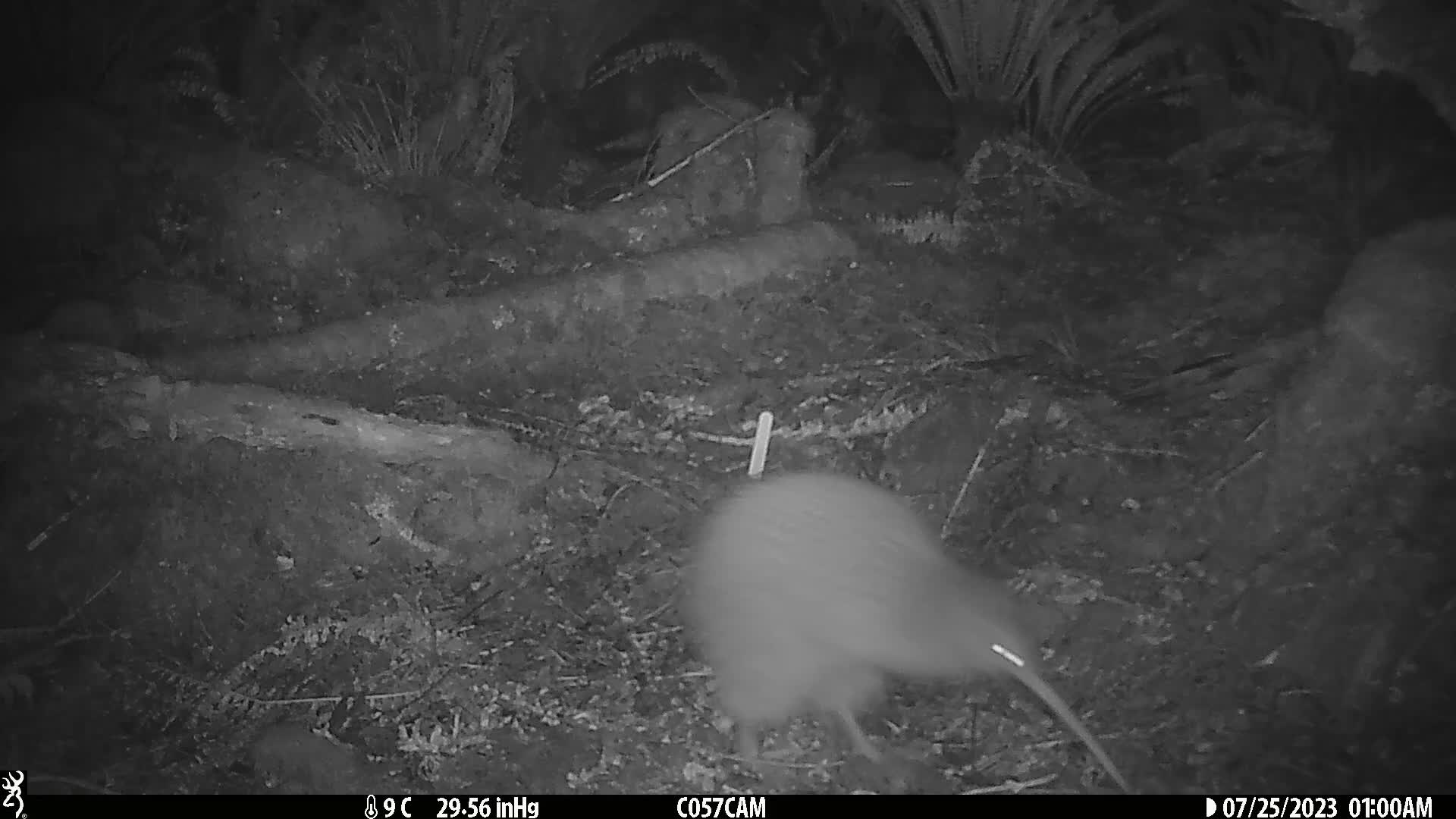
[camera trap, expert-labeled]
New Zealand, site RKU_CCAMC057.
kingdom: Animalia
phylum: Chordata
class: Aves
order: Apterygiformes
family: Apterygidae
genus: Apteryx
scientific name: Apteryx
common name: kiwi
Kiwi (Apteryx).